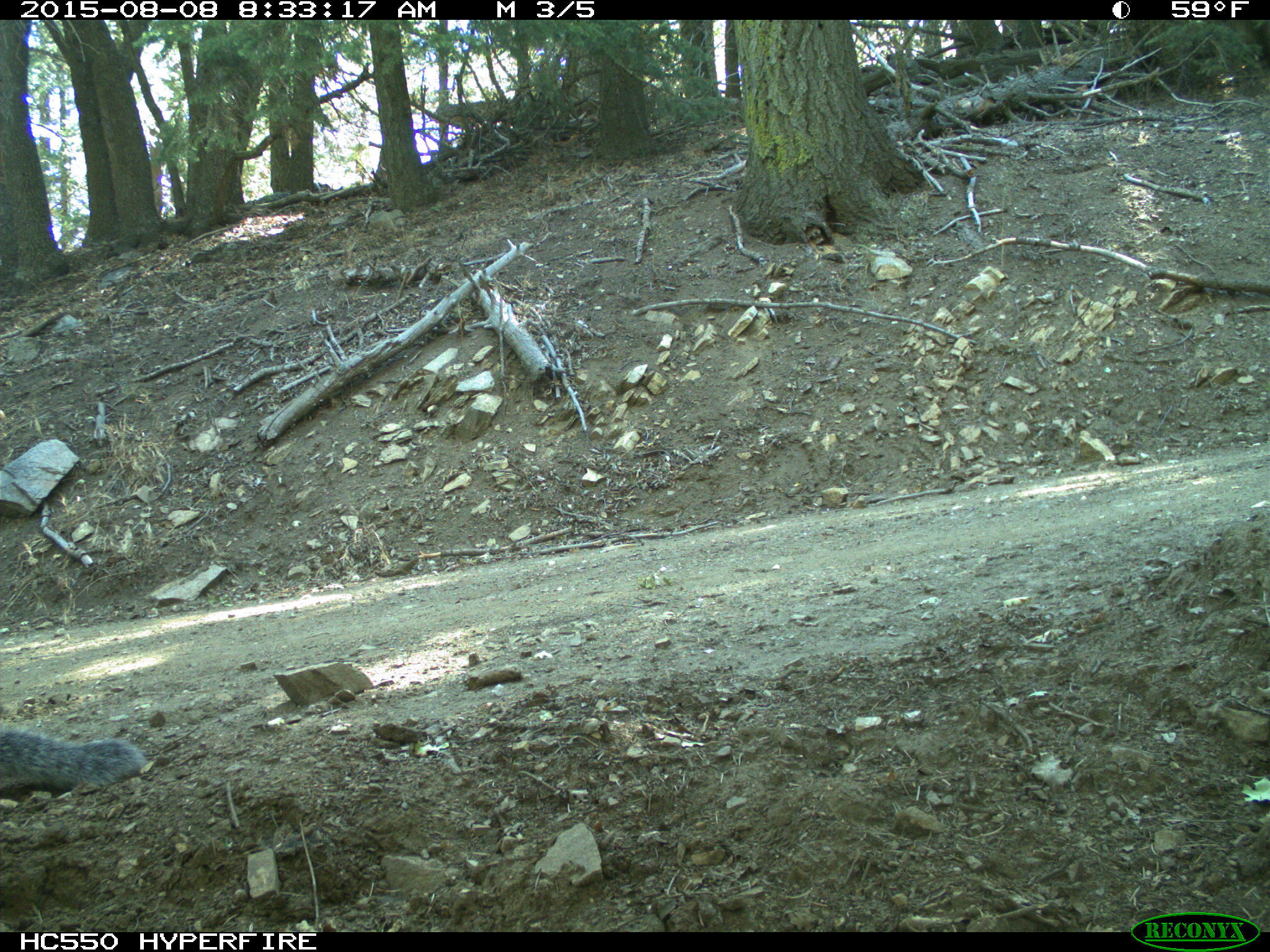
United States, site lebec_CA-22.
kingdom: Animalia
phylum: Chordata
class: Mammalia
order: Rodentia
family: Sciuridae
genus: Sciurus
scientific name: Sciurus carolinensis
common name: eastern gray squirrel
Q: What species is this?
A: Sciurus carolinensis (eastern gray squirrel).